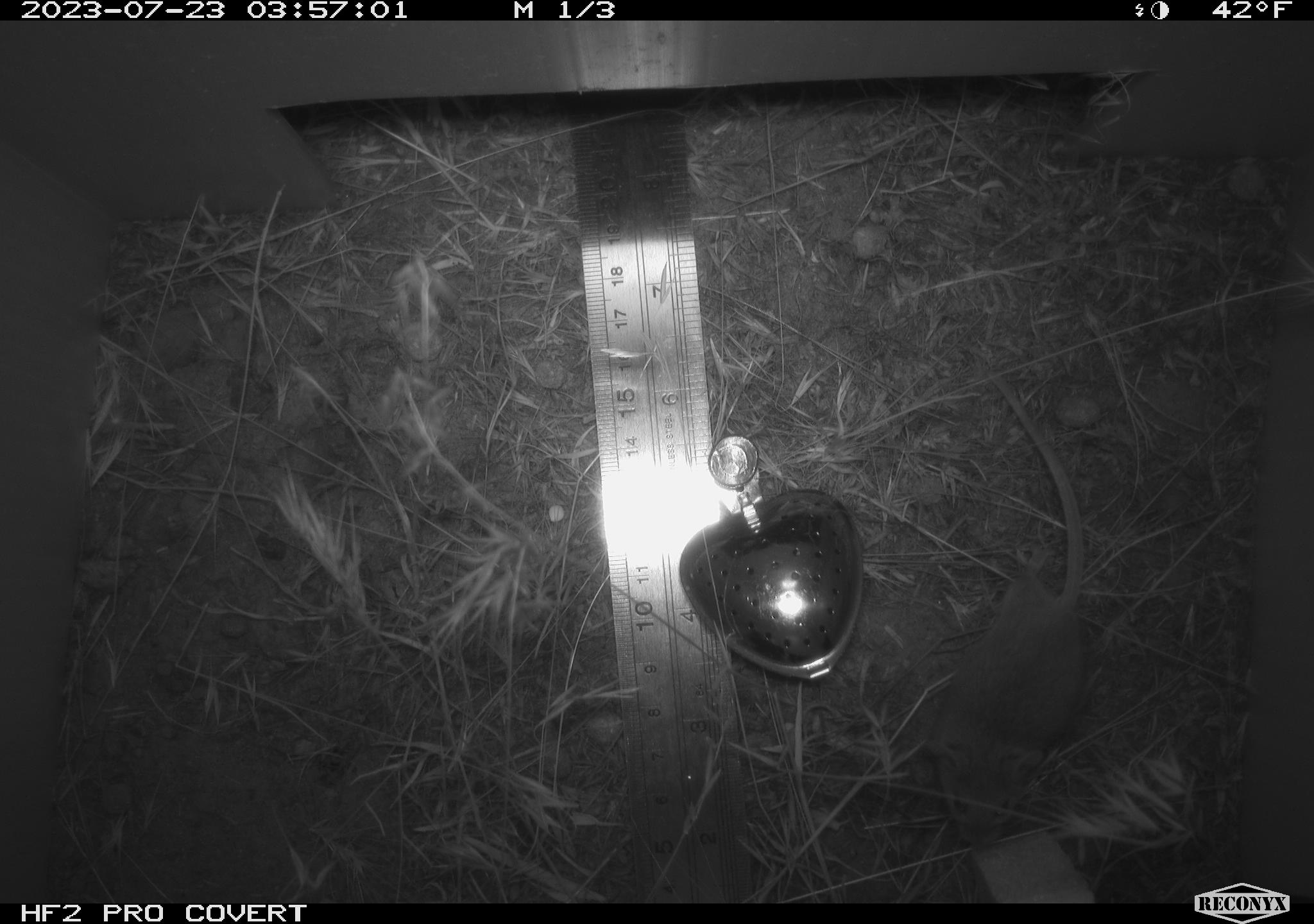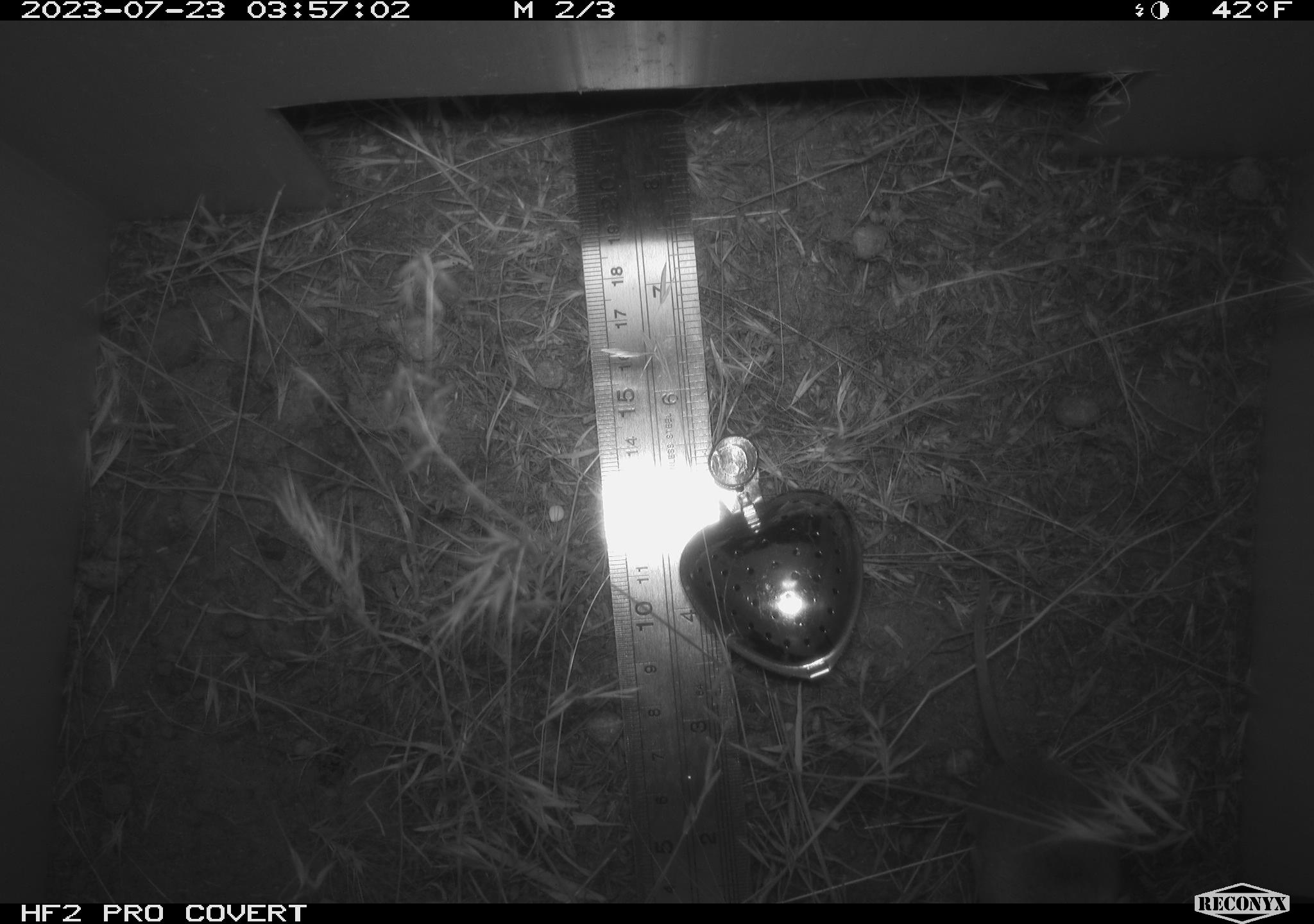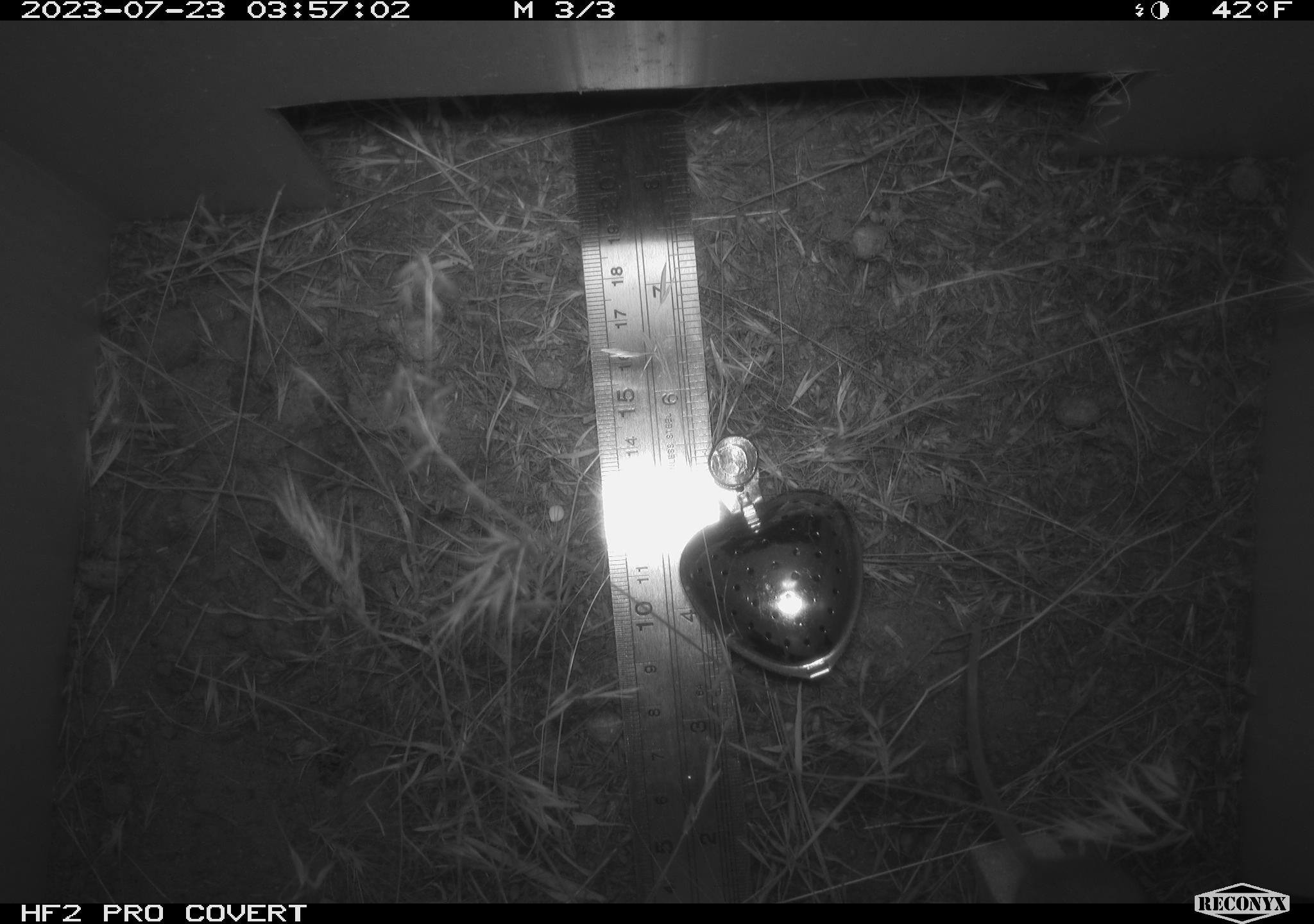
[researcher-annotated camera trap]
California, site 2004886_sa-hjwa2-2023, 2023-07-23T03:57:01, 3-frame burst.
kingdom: Animalia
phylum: Chordata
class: Mammalia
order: Rodentia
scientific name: Rodentia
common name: mouse species